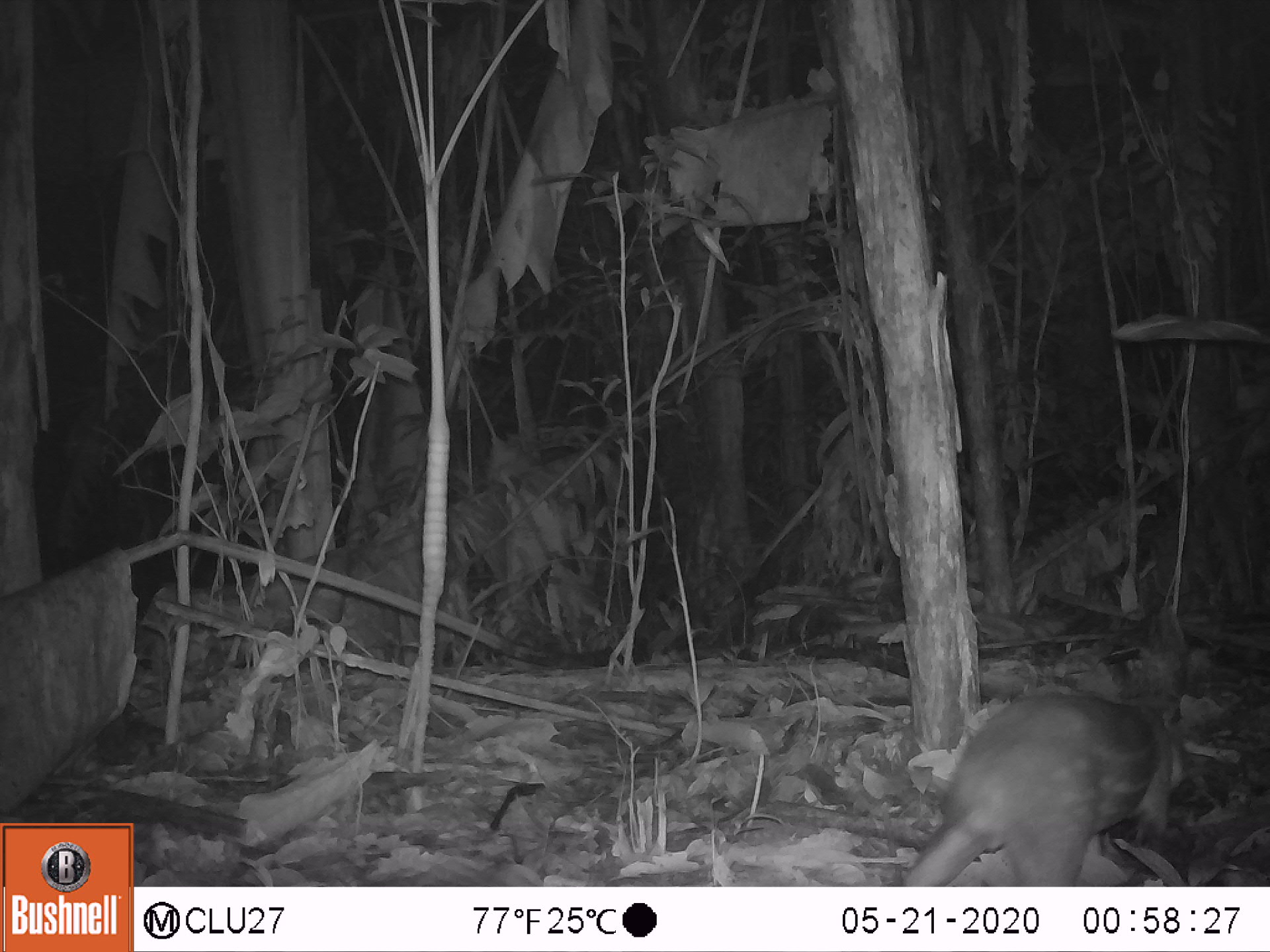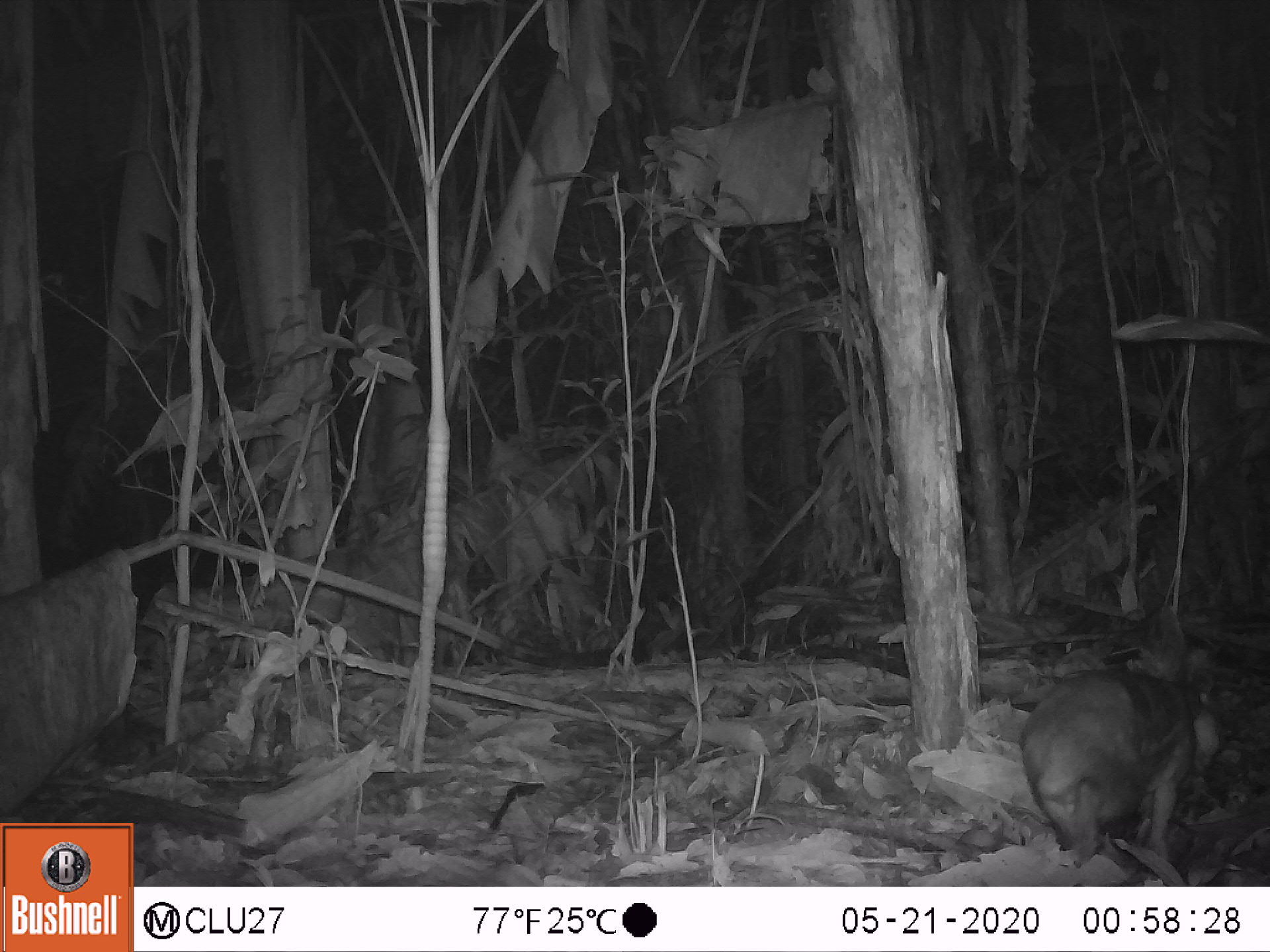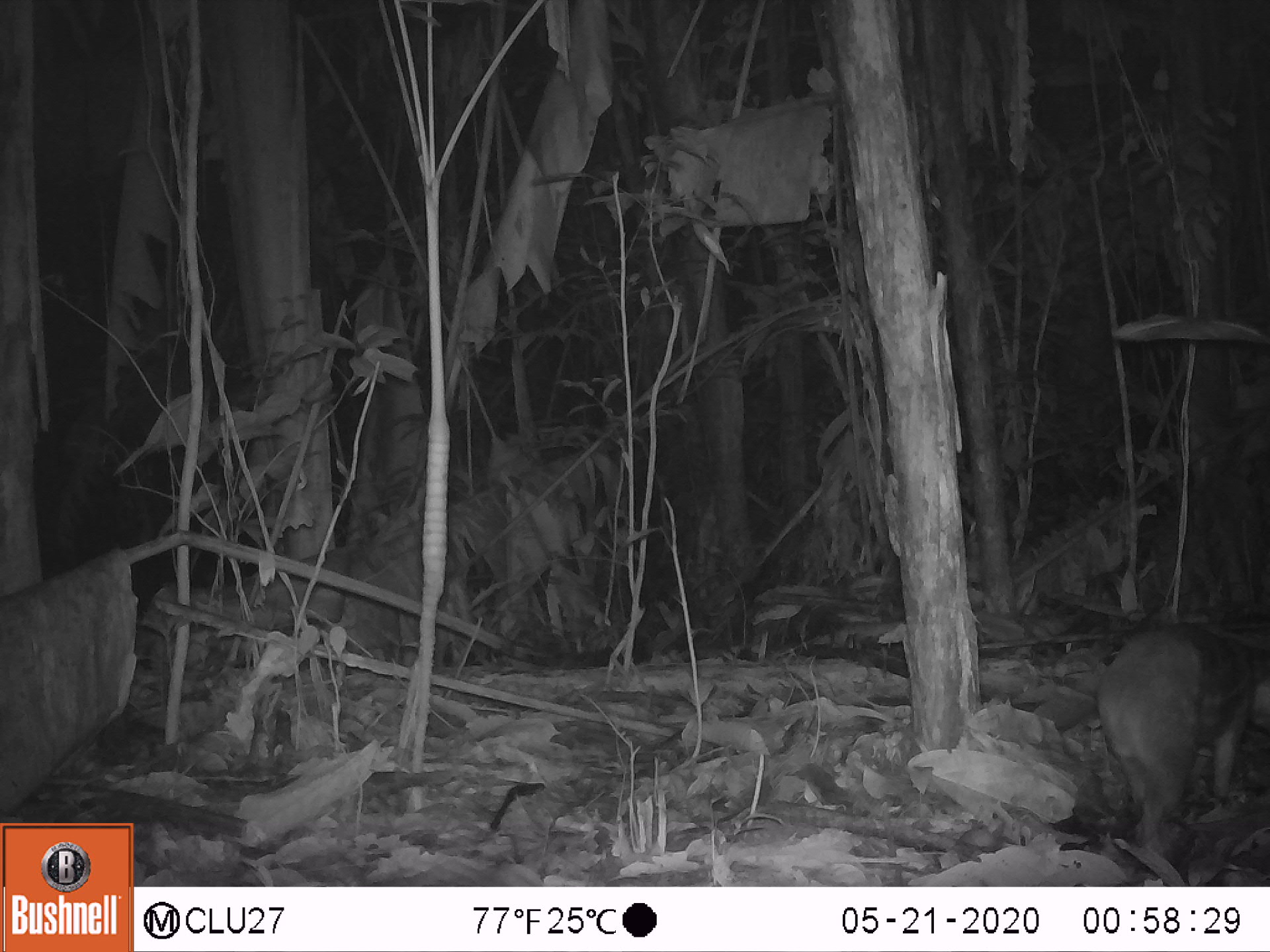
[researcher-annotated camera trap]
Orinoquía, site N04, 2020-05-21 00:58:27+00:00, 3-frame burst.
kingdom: Animalia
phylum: Chordata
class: Mammalia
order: Rodentia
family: Cuniculidae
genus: Cuniculus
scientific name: Cuniculus paca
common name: spotted paca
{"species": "spotted paca (Cuniculus paca)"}